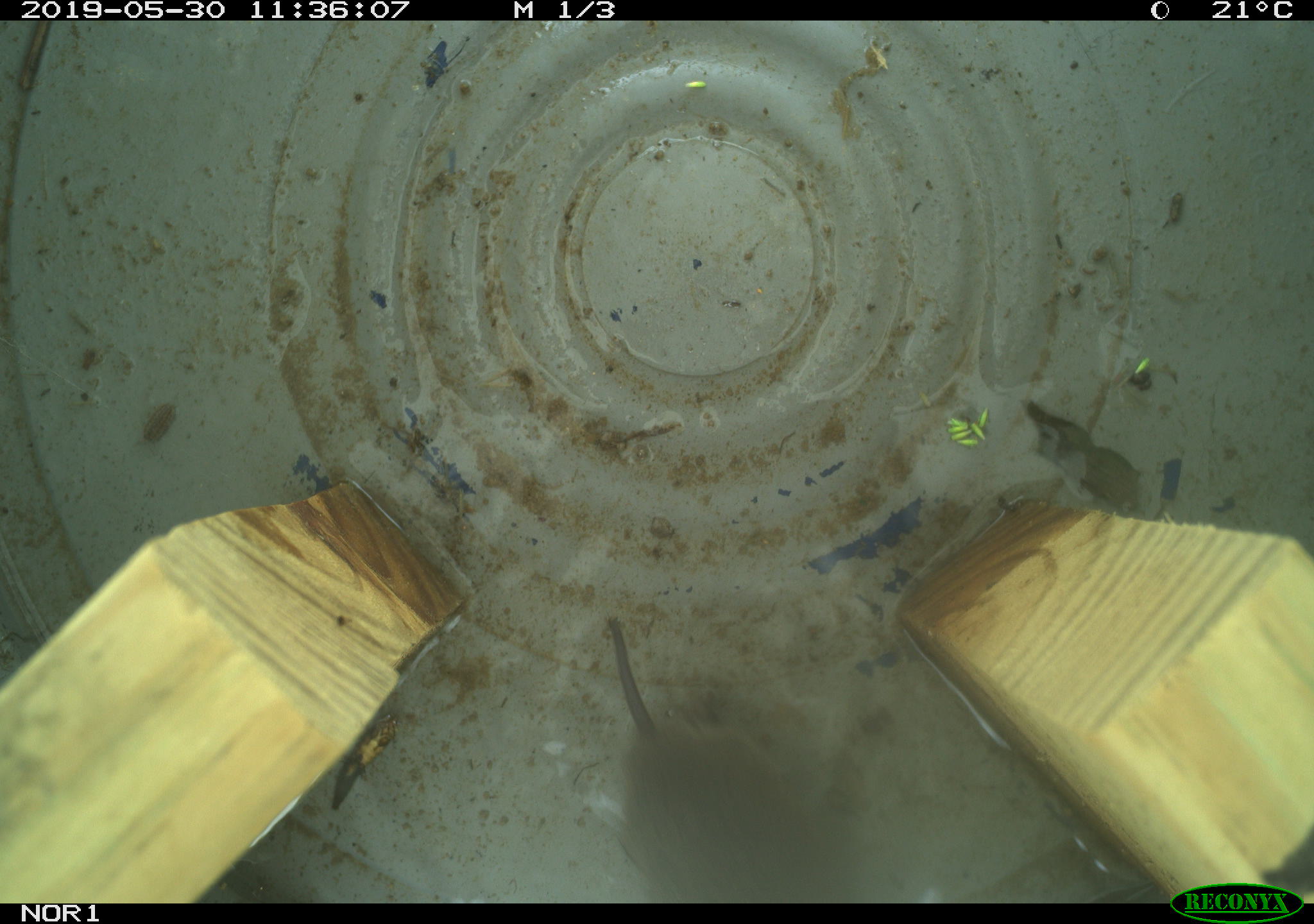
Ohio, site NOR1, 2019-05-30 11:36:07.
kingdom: Animalia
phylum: Chordata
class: Mammalia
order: Rodentia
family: Cricetidae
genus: Microtus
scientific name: Microtus pennsylvanicus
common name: meadow vole